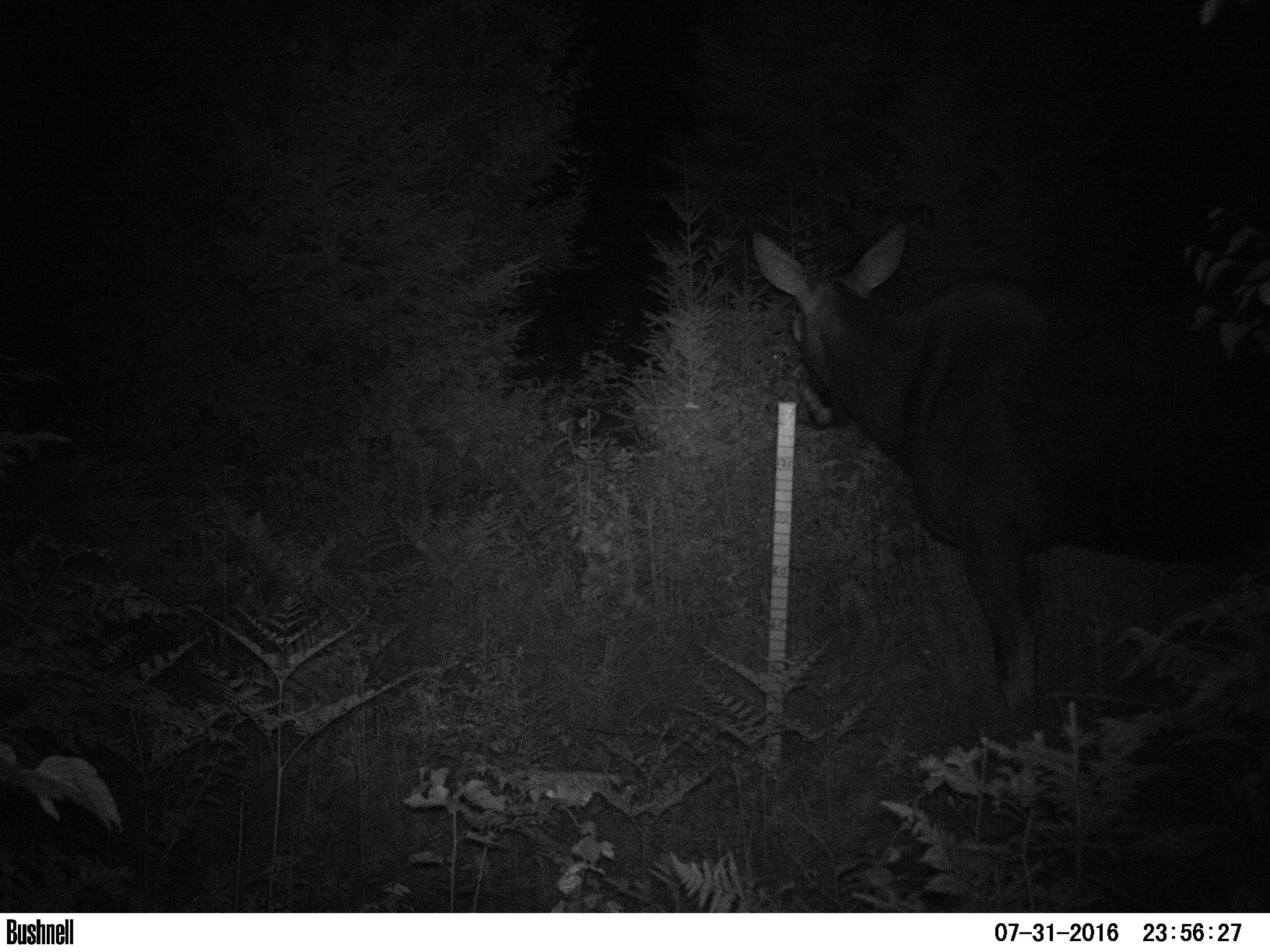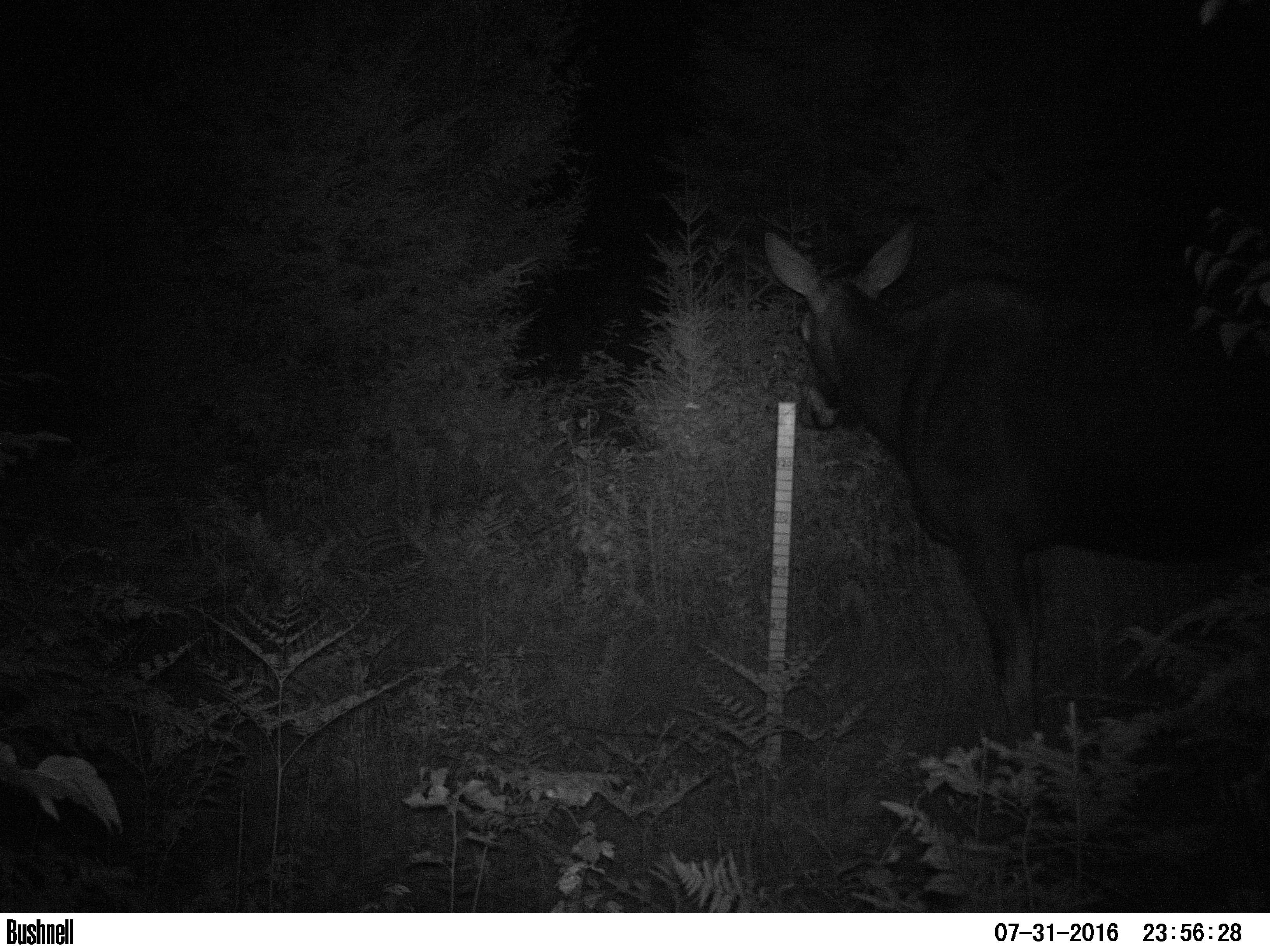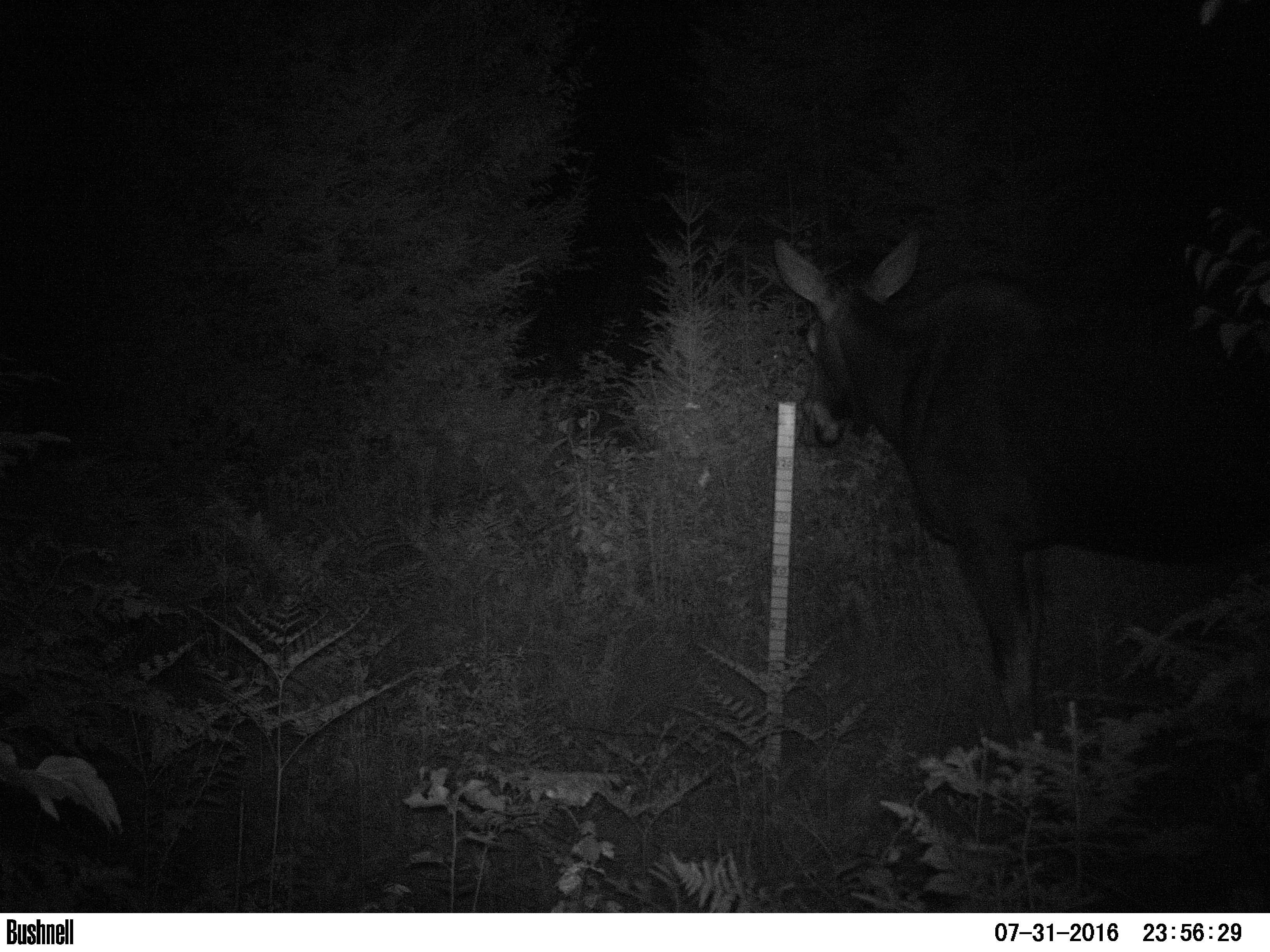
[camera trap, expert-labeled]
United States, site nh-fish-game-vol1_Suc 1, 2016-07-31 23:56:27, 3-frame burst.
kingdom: Animalia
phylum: Chordata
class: Mammalia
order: Artiodactyla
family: Cervidae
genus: Alces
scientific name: Alces alces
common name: moose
Moose (Alces alces).